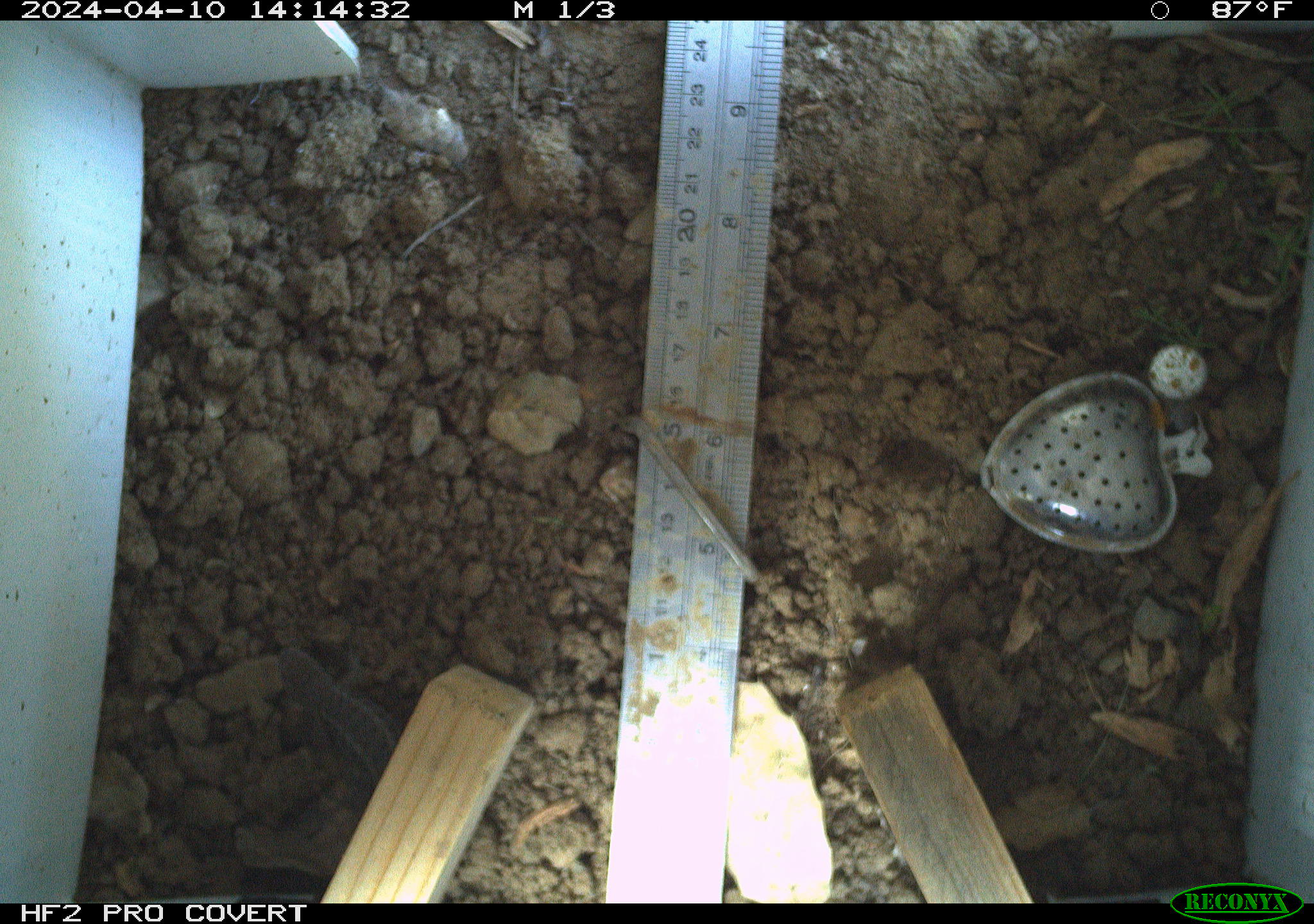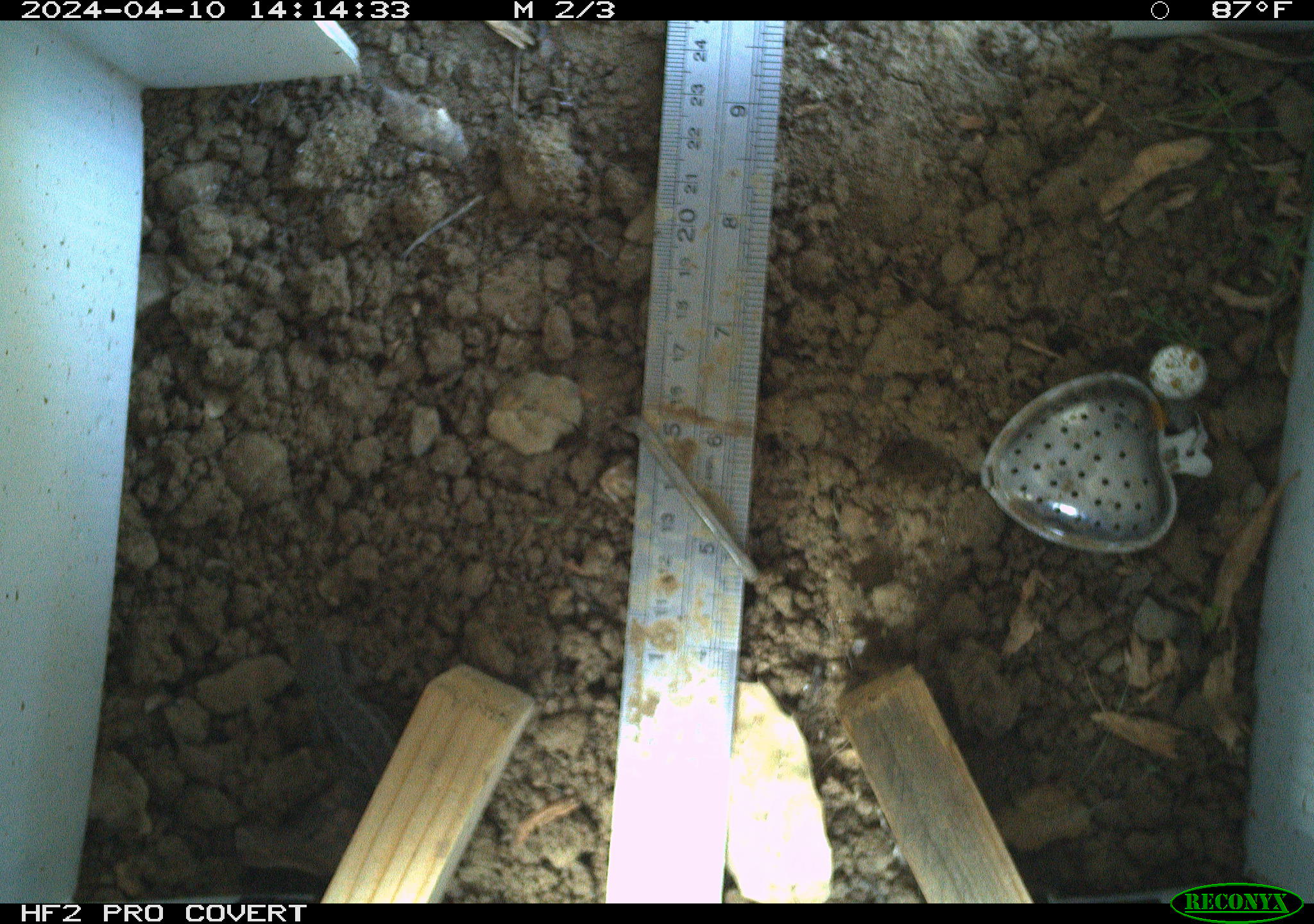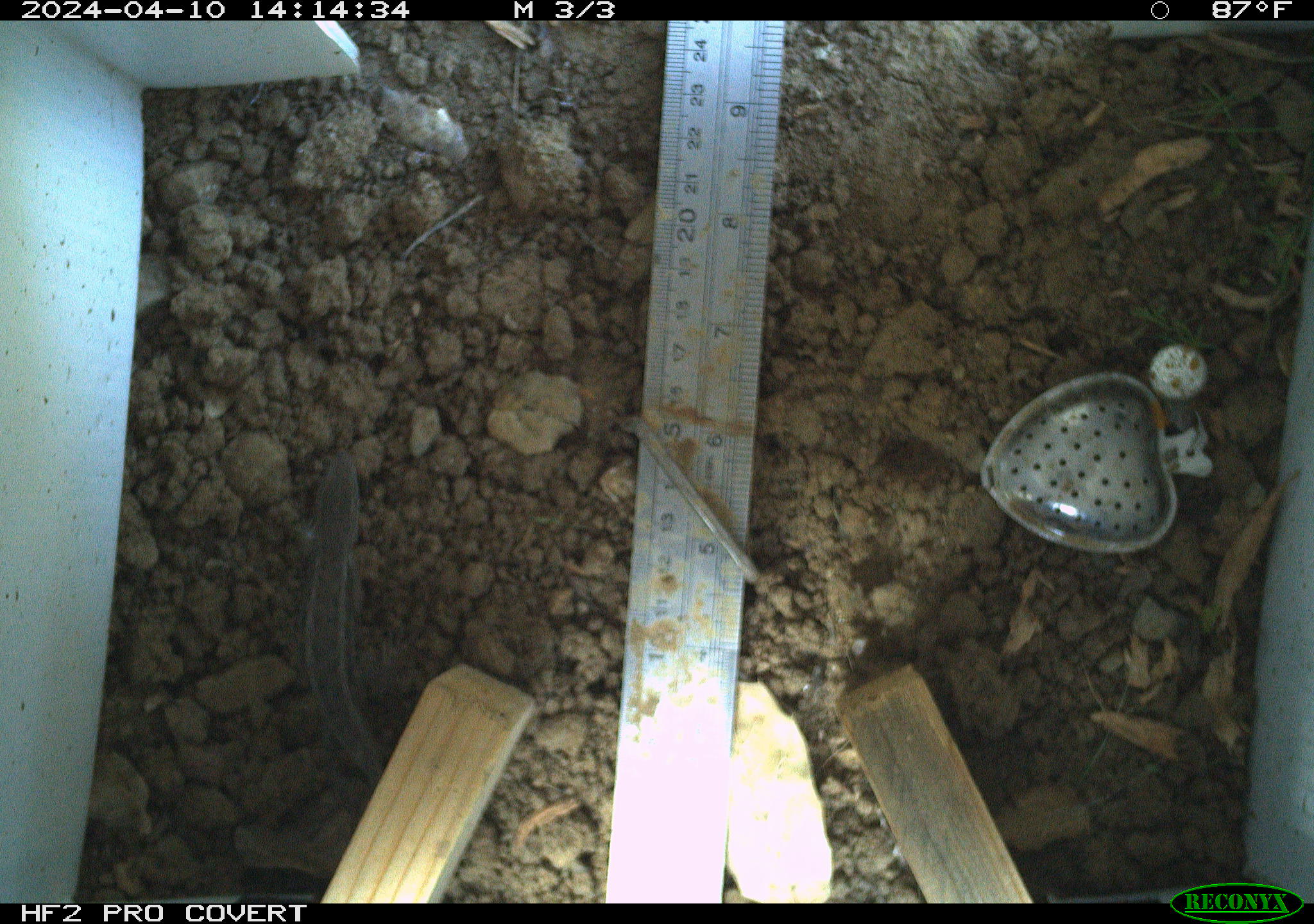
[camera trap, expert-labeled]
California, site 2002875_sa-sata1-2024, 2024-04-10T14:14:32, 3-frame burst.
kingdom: Animalia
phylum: Chordata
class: Reptilia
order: Squamata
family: Phrynosomatidae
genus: Sceloporus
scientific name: Sceloporus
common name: spiny lizards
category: sceloporus species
Sceloporus species (spiny lizards) (Sceloporus).